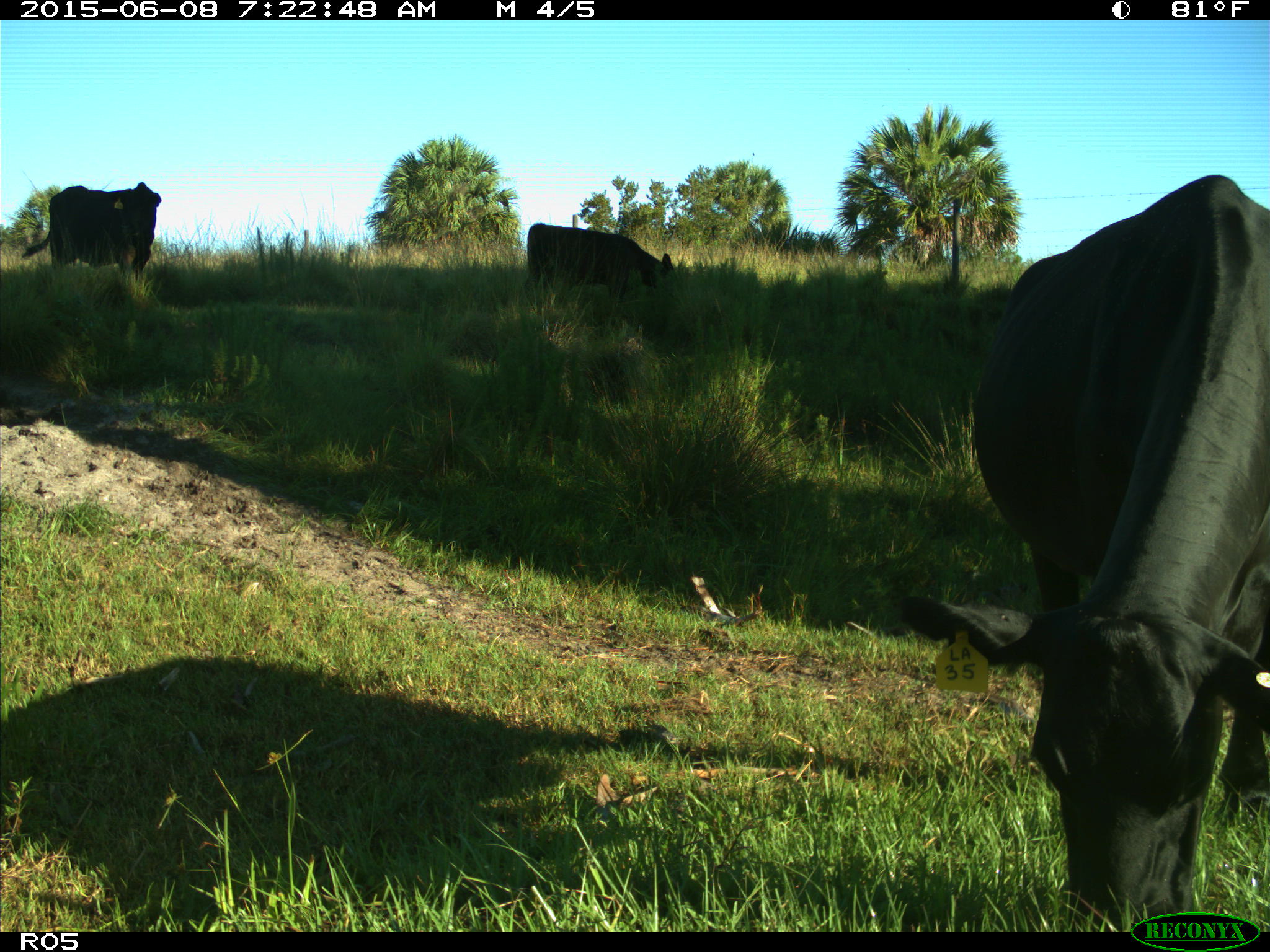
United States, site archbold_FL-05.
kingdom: Animalia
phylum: Chordata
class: Mammalia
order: Artiodactyla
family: Bovidae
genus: Bos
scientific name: Bos taurus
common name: domestic cow